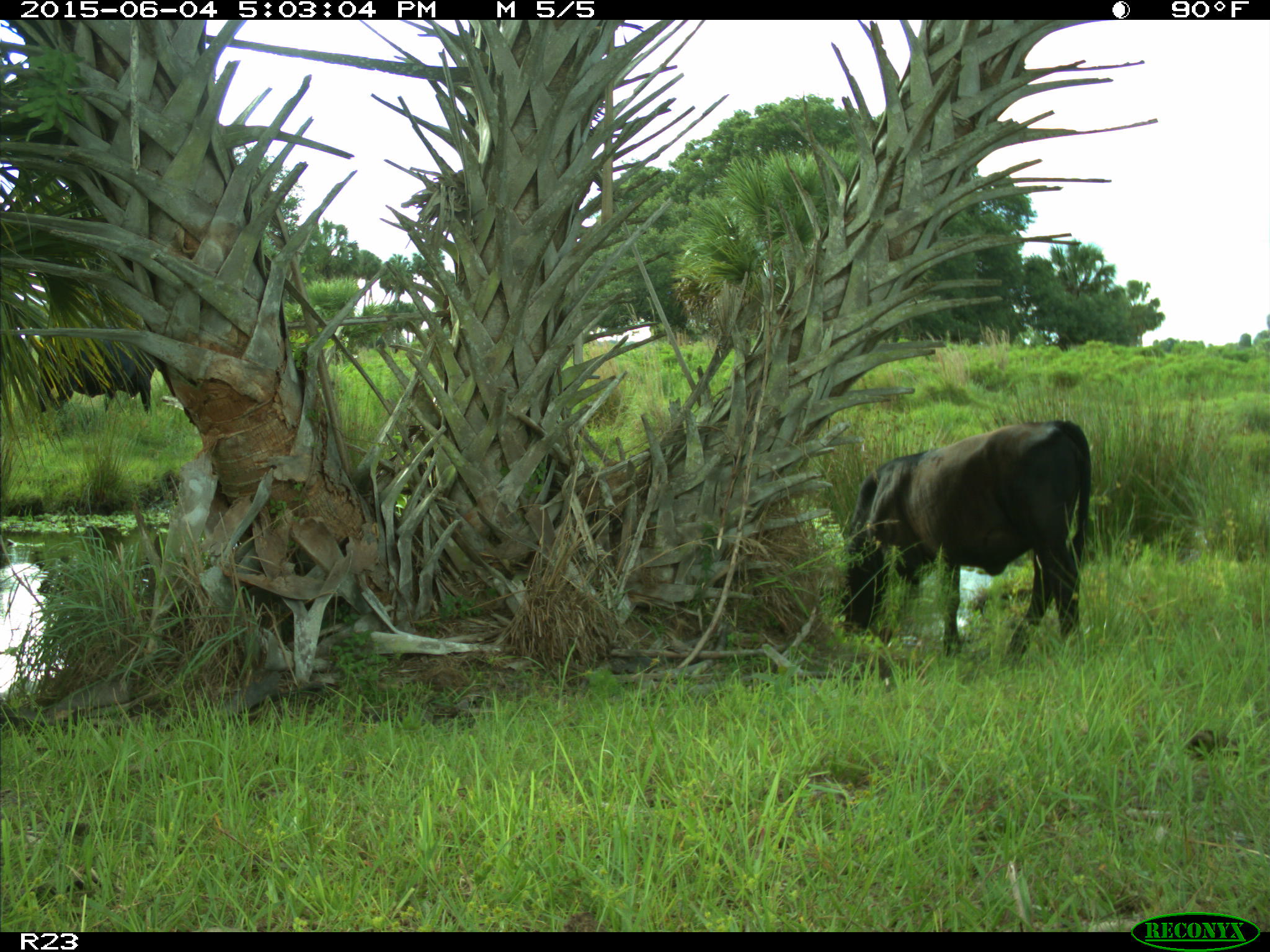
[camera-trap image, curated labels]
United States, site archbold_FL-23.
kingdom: Animalia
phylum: Chordata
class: Mammalia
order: Artiodactyla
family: Bovidae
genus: Bos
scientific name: Bos taurus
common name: domestic cow